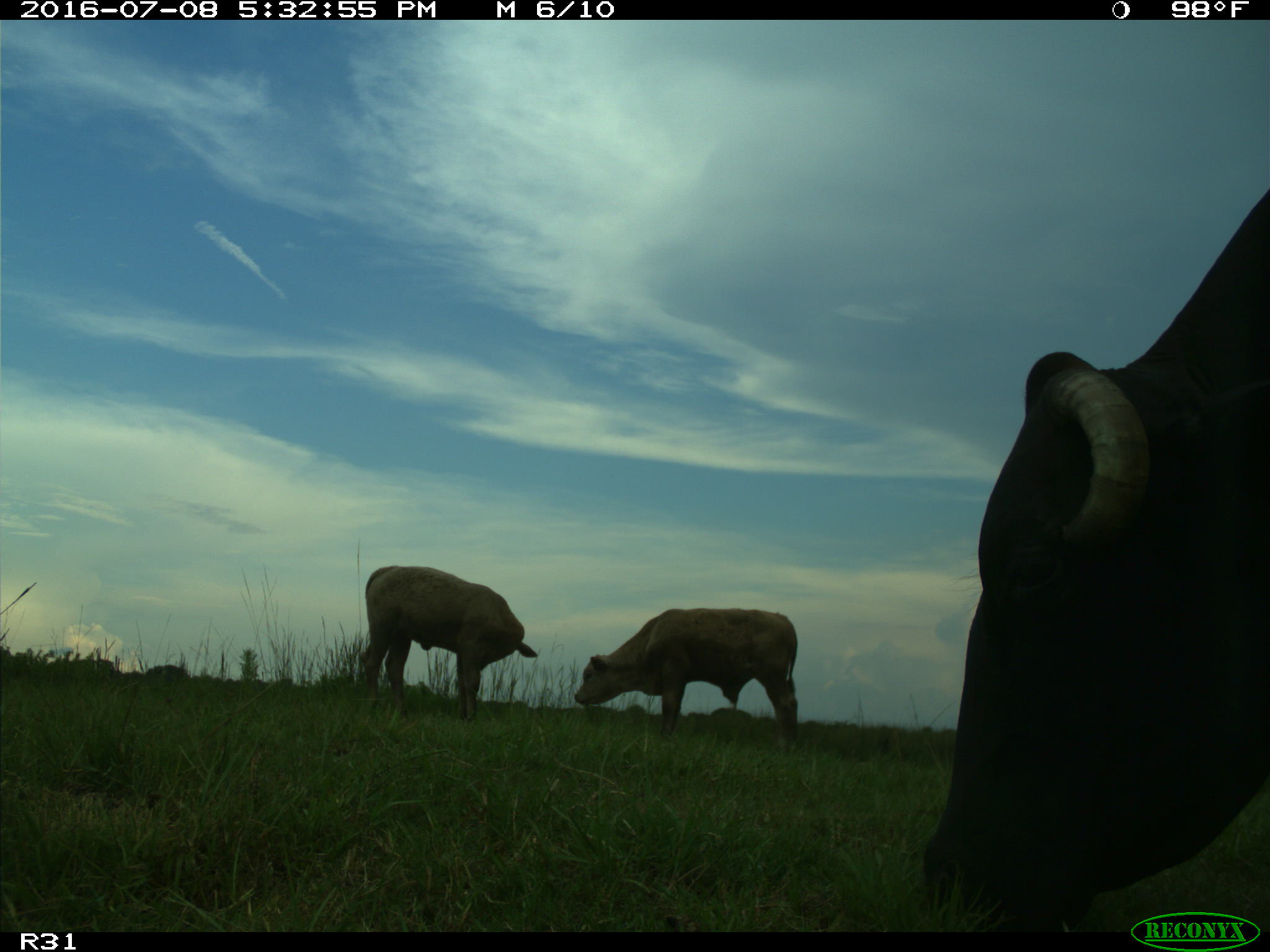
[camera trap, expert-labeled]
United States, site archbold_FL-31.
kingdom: Animalia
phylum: Chordata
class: Mammalia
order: Artiodactyla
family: Bovidae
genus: Bos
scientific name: Bos taurus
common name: domestic cow